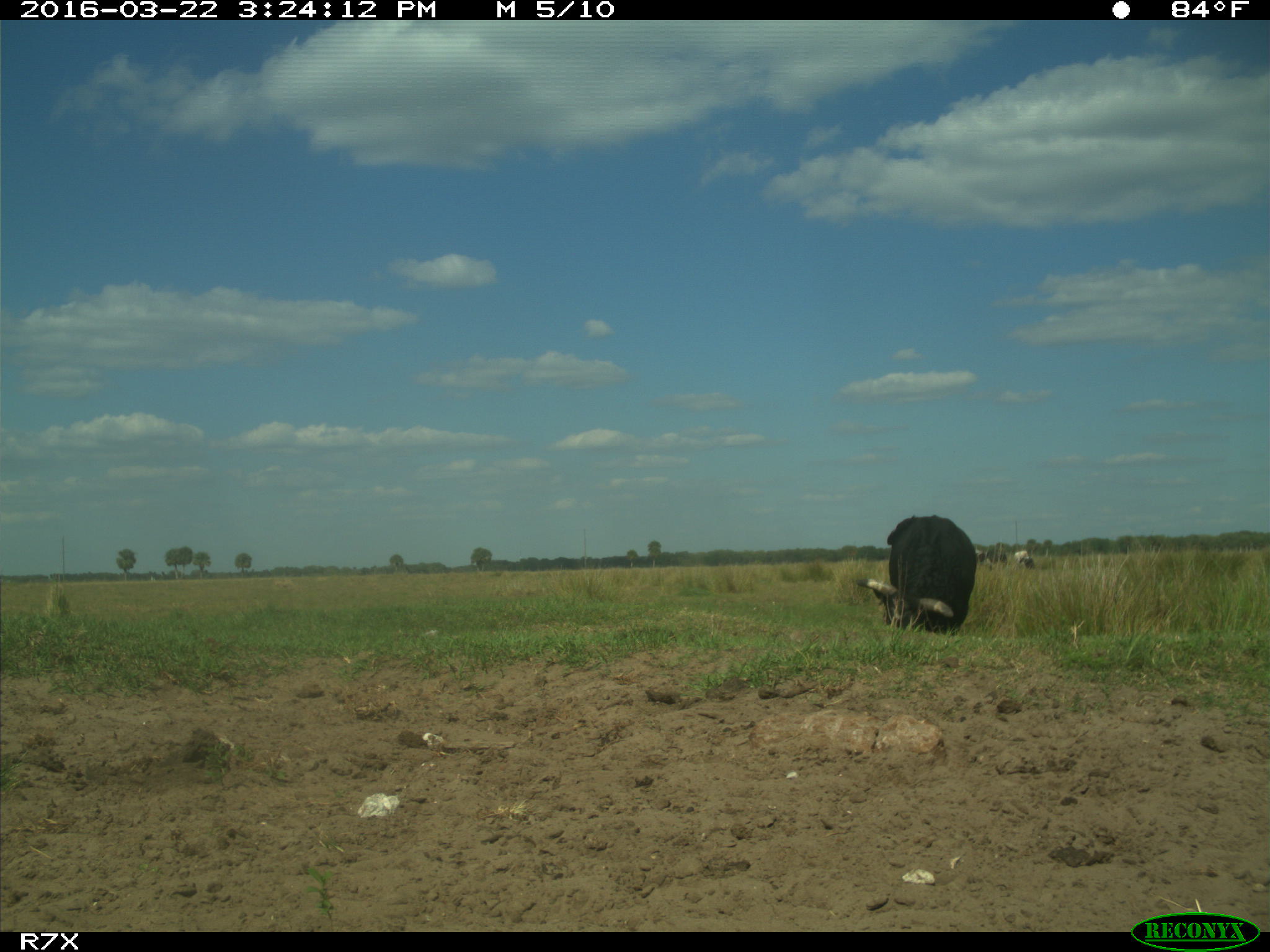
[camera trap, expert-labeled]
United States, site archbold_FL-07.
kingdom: Animalia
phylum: Chordata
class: Mammalia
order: Artiodactyla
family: Bovidae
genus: Bos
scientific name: Bos taurus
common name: domestic cow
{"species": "Bos taurus (domestic cow)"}